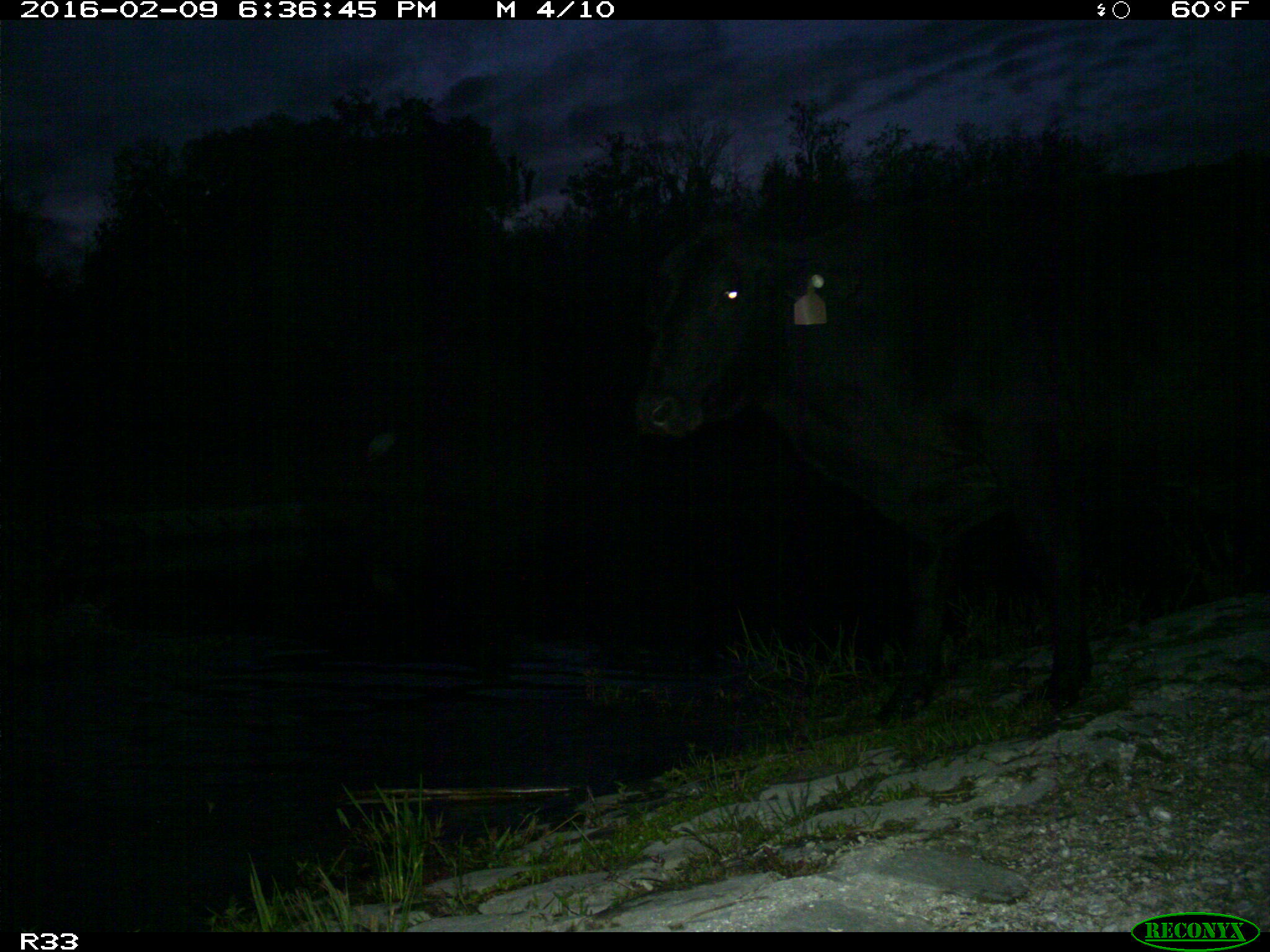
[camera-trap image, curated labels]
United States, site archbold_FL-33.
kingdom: Animalia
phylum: Chordata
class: Mammalia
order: Artiodactyla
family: Bovidae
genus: Bos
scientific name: Bos taurus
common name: domestic cow